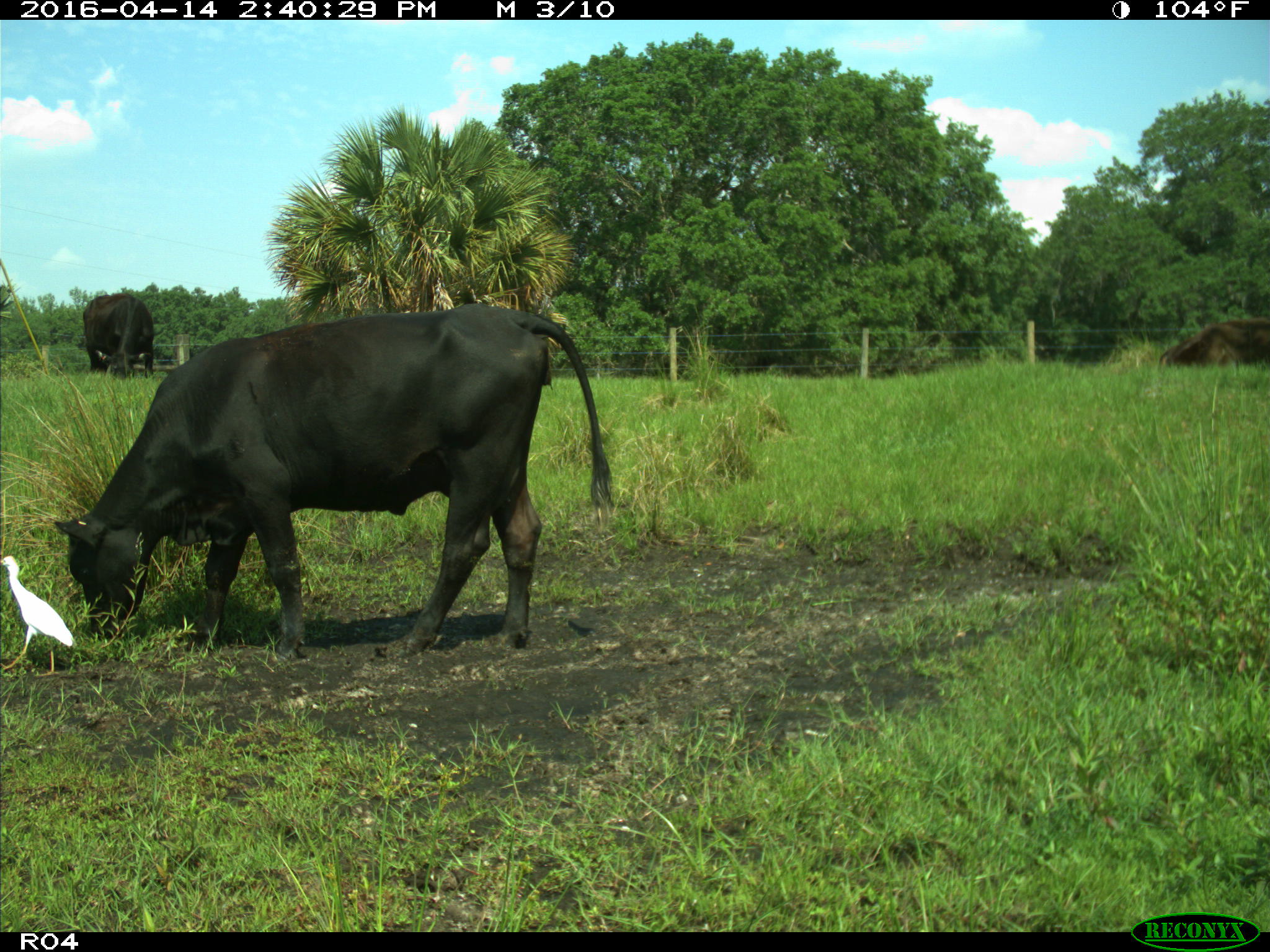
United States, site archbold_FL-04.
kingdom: Animalia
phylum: Chordata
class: Mammalia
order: Artiodactyla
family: Bovidae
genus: Bos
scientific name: Bos taurus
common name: domestic cow